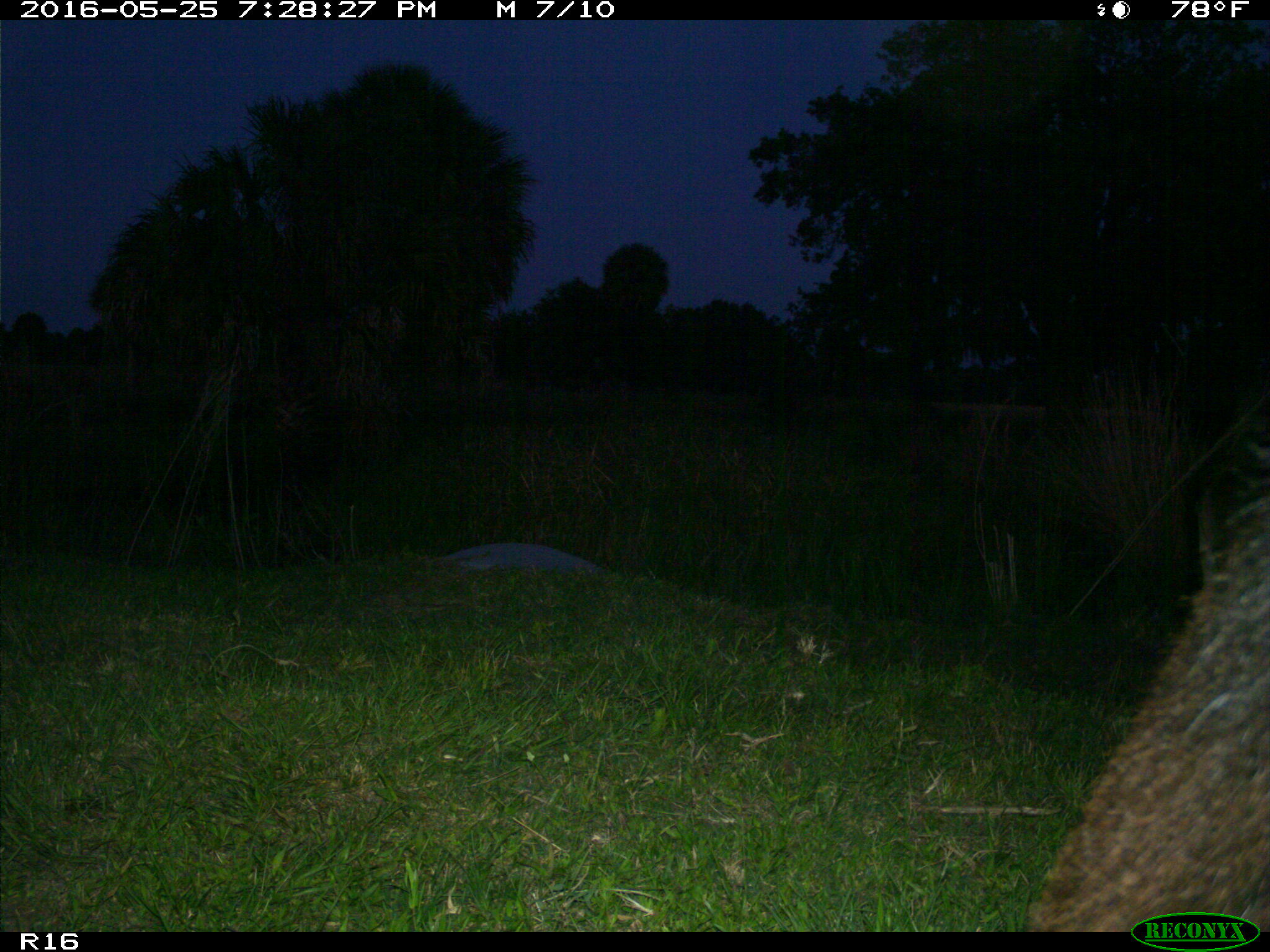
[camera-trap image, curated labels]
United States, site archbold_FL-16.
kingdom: Animalia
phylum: Chordata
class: Mammalia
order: Artiodactyla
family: Bovidae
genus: Bos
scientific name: Bos taurus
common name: domestic cow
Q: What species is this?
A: Bos taurus (domestic cow).